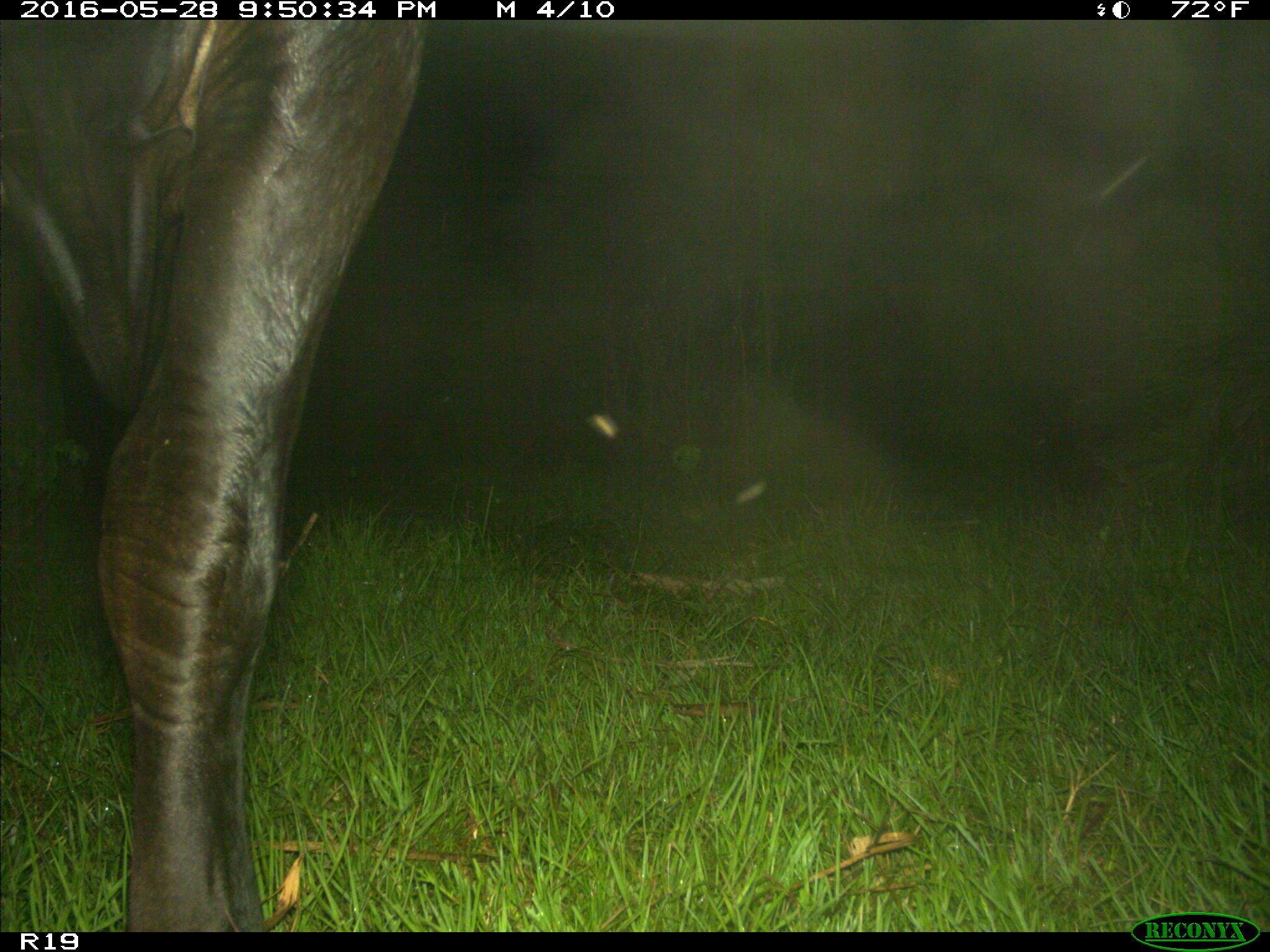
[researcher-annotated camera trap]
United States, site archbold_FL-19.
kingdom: Animalia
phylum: Chordata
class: Mammalia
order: Artiodactyla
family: Bovidae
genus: Bos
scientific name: Bos taurus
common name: domestic cow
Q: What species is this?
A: Bos taurus (domestic cow).